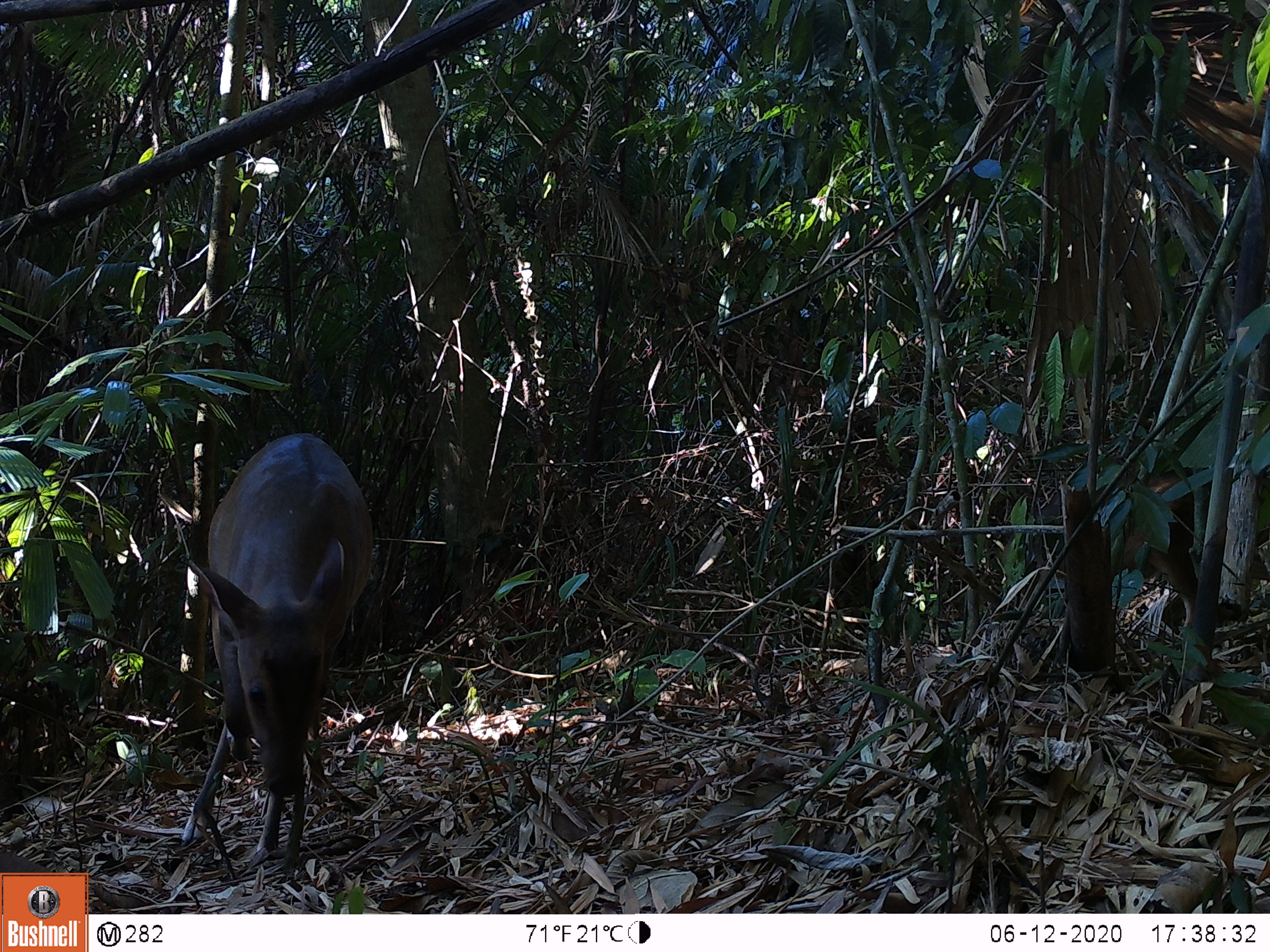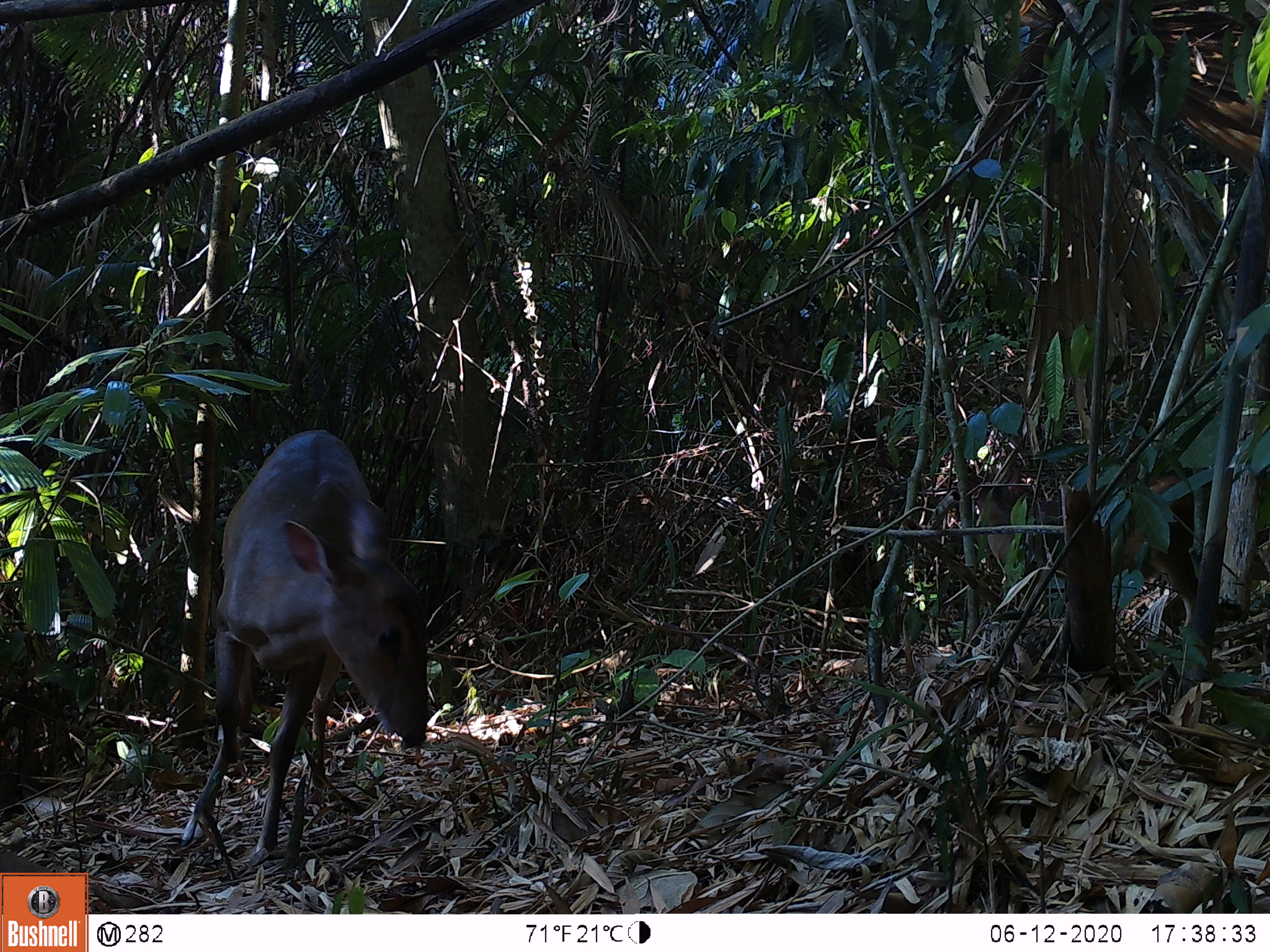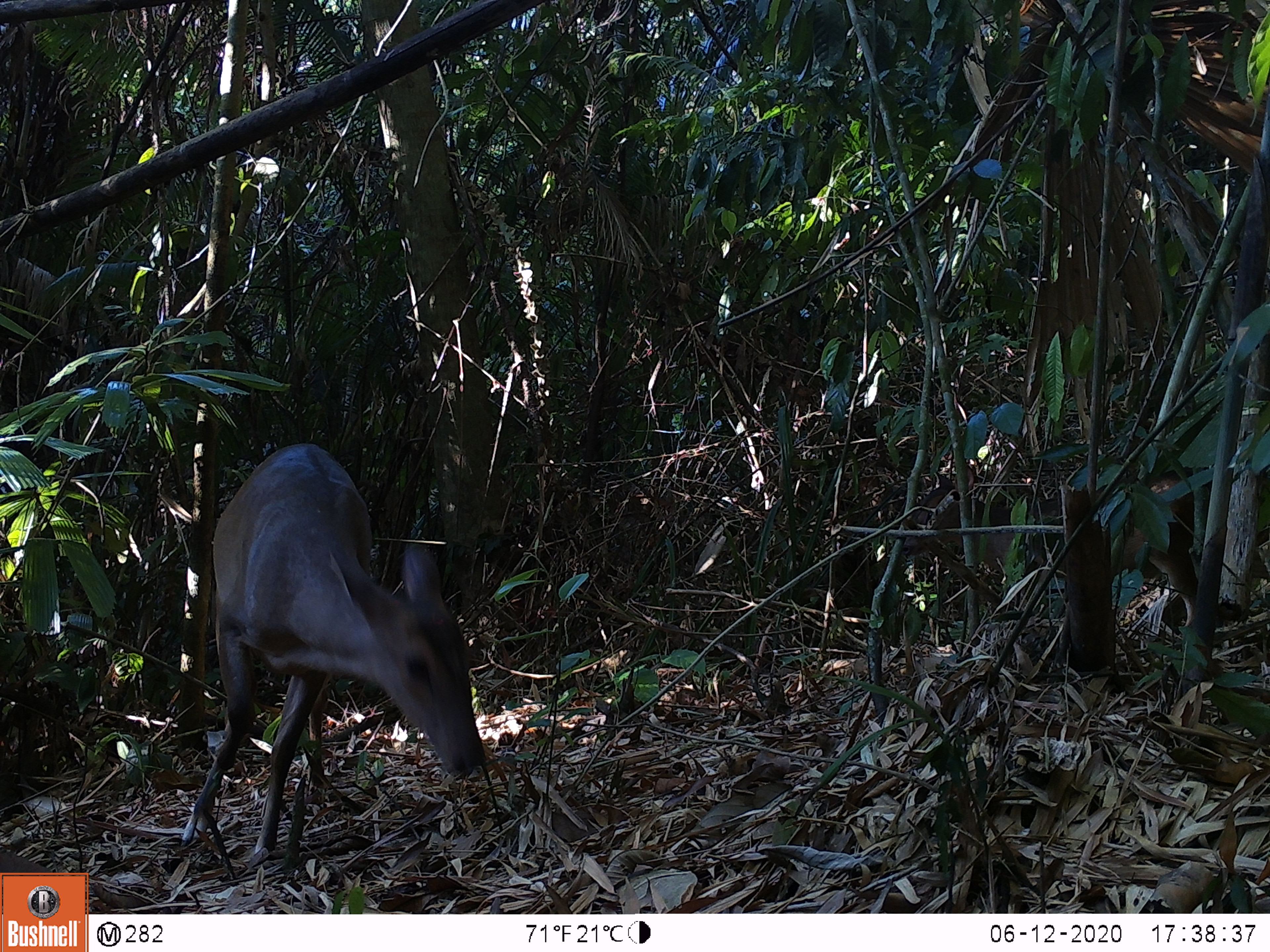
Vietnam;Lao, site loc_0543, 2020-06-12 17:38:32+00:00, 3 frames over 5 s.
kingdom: Animalia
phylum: Chordata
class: Mammalia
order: Artiodactyla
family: Cervidae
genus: Muntiacus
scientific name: Muntiacus vuquangensis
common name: large-antlered muntjac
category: large antlered muntjac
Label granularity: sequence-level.